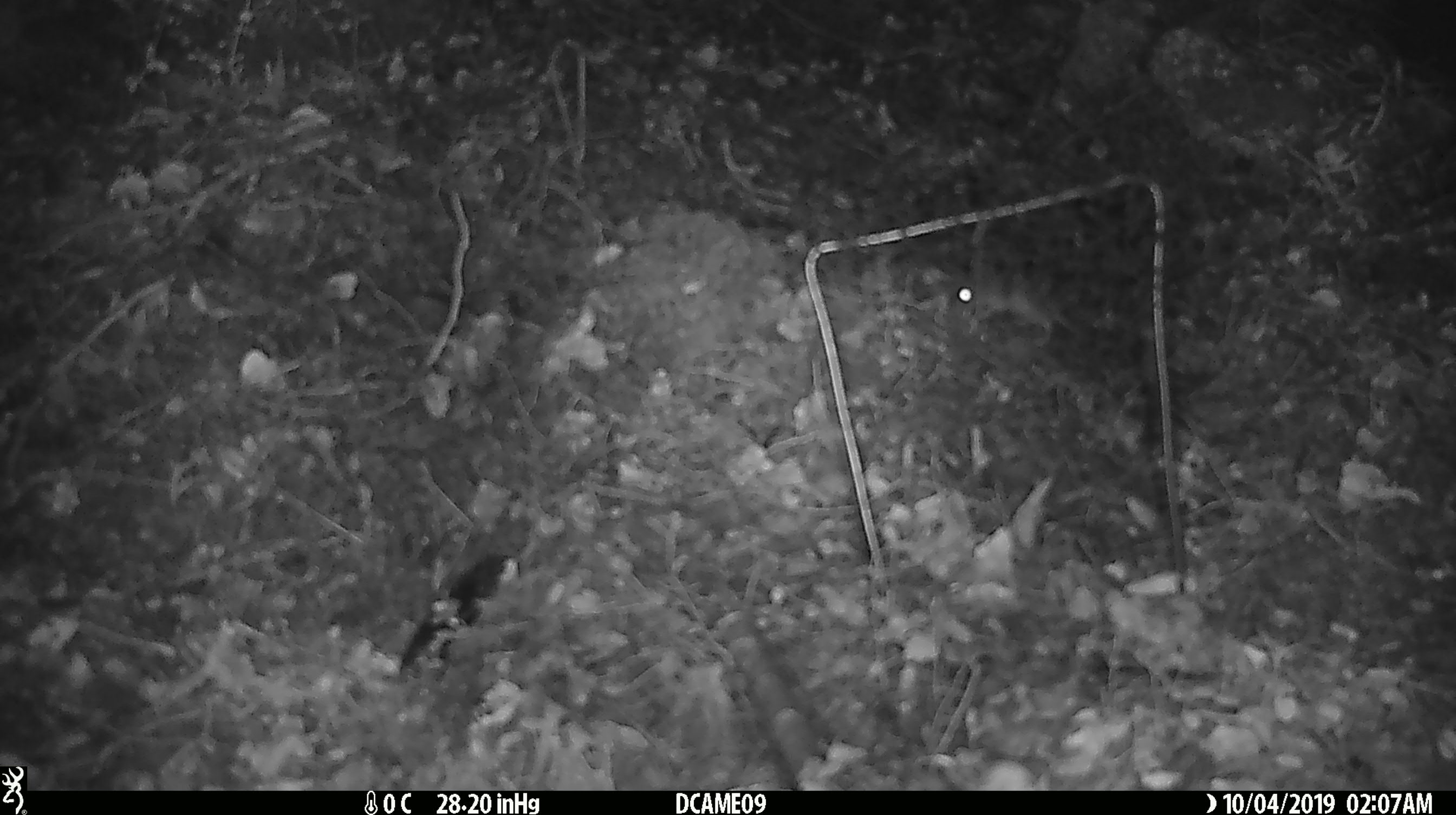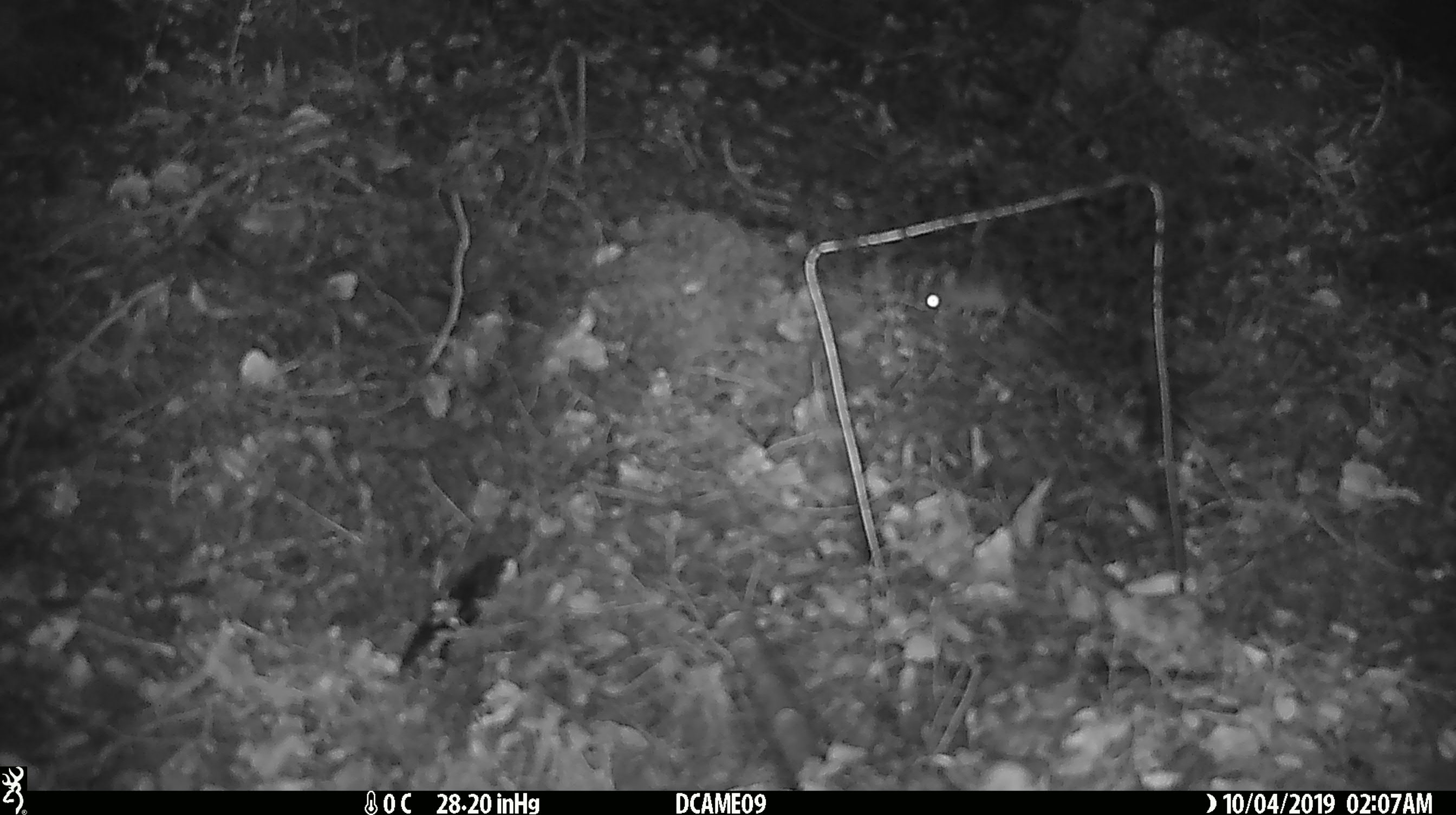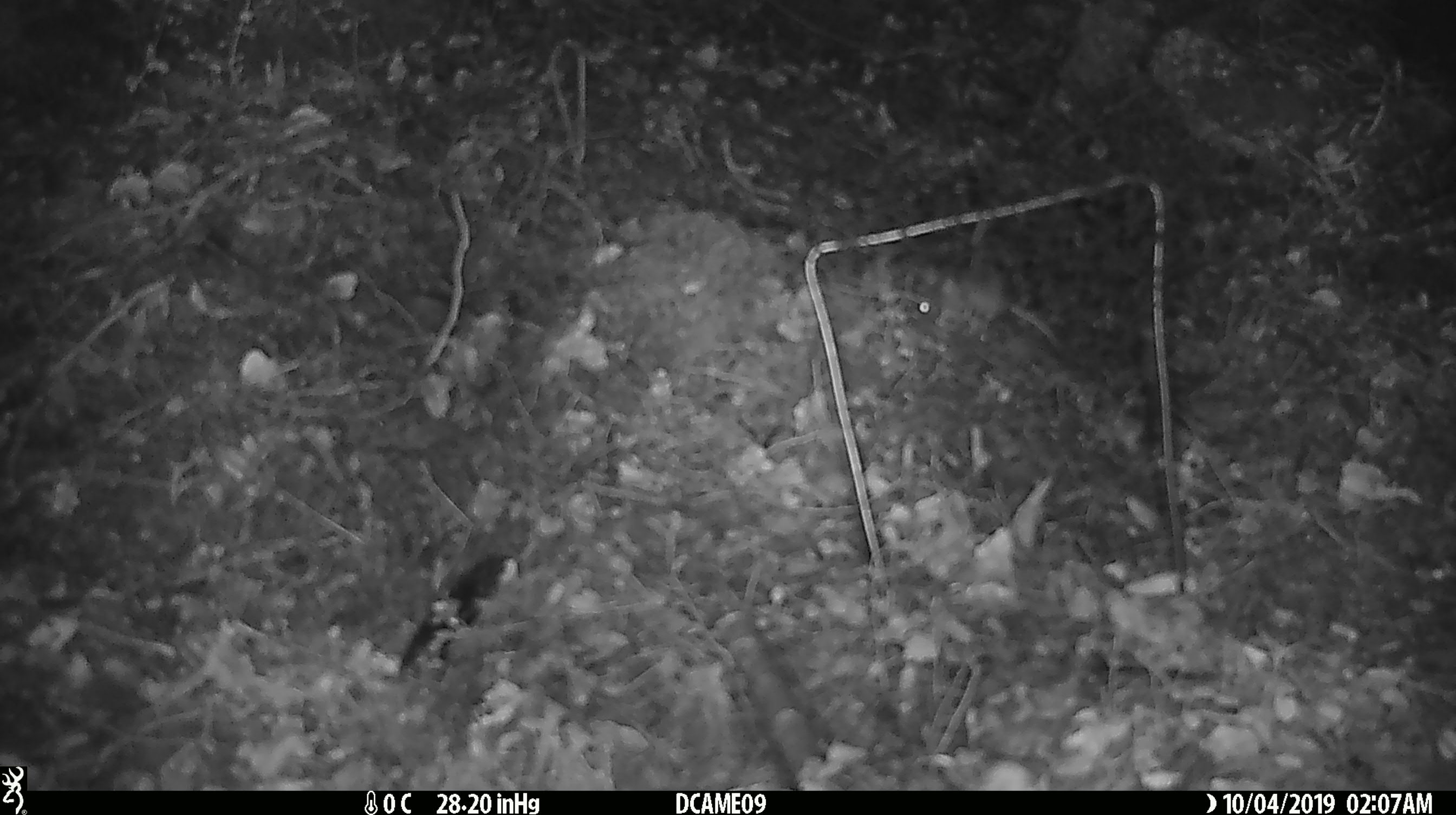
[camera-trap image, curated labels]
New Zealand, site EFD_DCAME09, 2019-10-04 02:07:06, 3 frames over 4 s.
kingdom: Animalia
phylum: Chordata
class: Mammalia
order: Rodentia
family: Muridae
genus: Mus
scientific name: Mus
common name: mouse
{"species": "mouse (Mus)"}